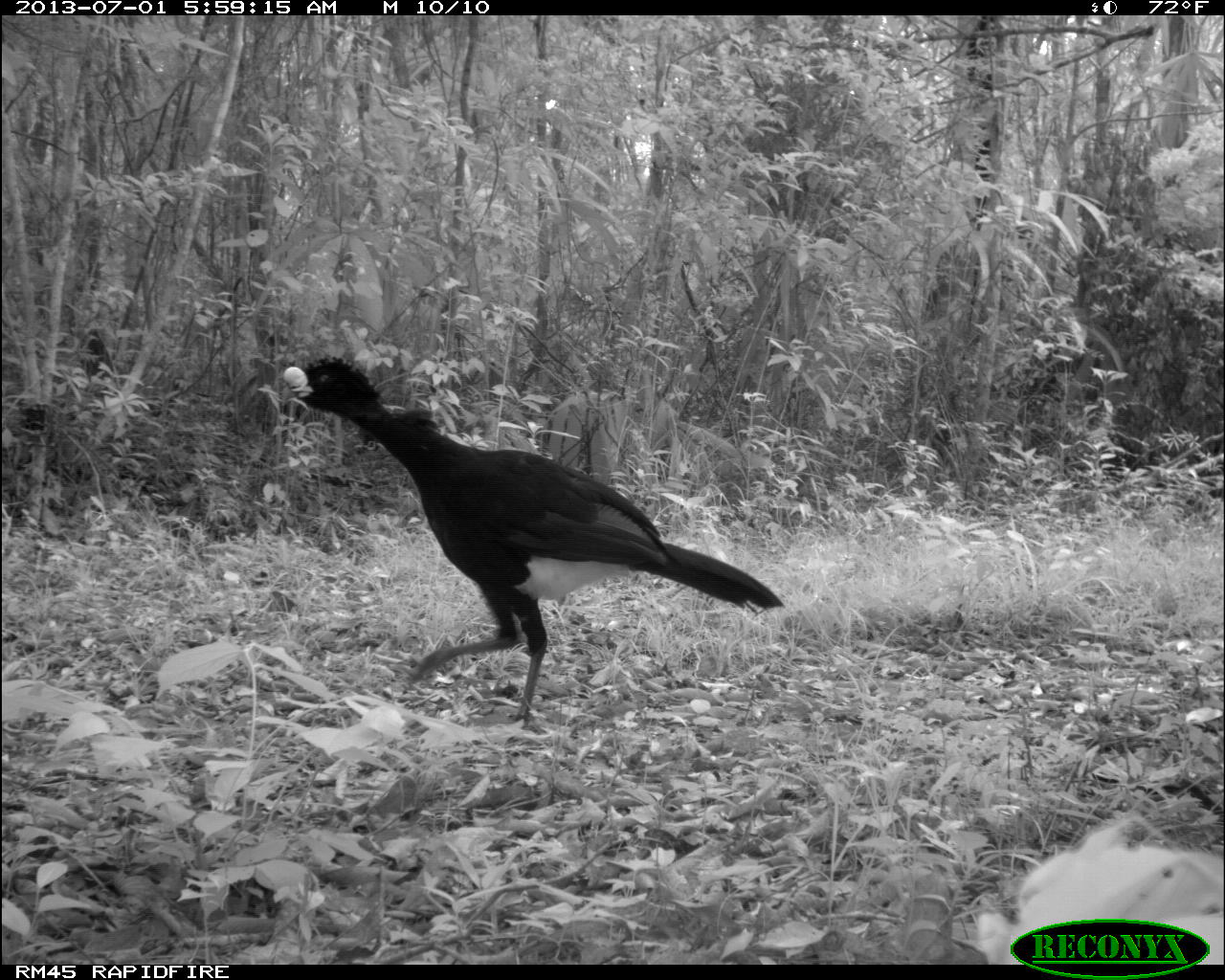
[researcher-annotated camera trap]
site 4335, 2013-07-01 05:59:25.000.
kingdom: Animalia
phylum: Chordata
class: Aves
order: Galliformes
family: Cracidae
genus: Crax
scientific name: Crax rubra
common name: great curassow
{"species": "Crax rubra (great curassow)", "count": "1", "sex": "male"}